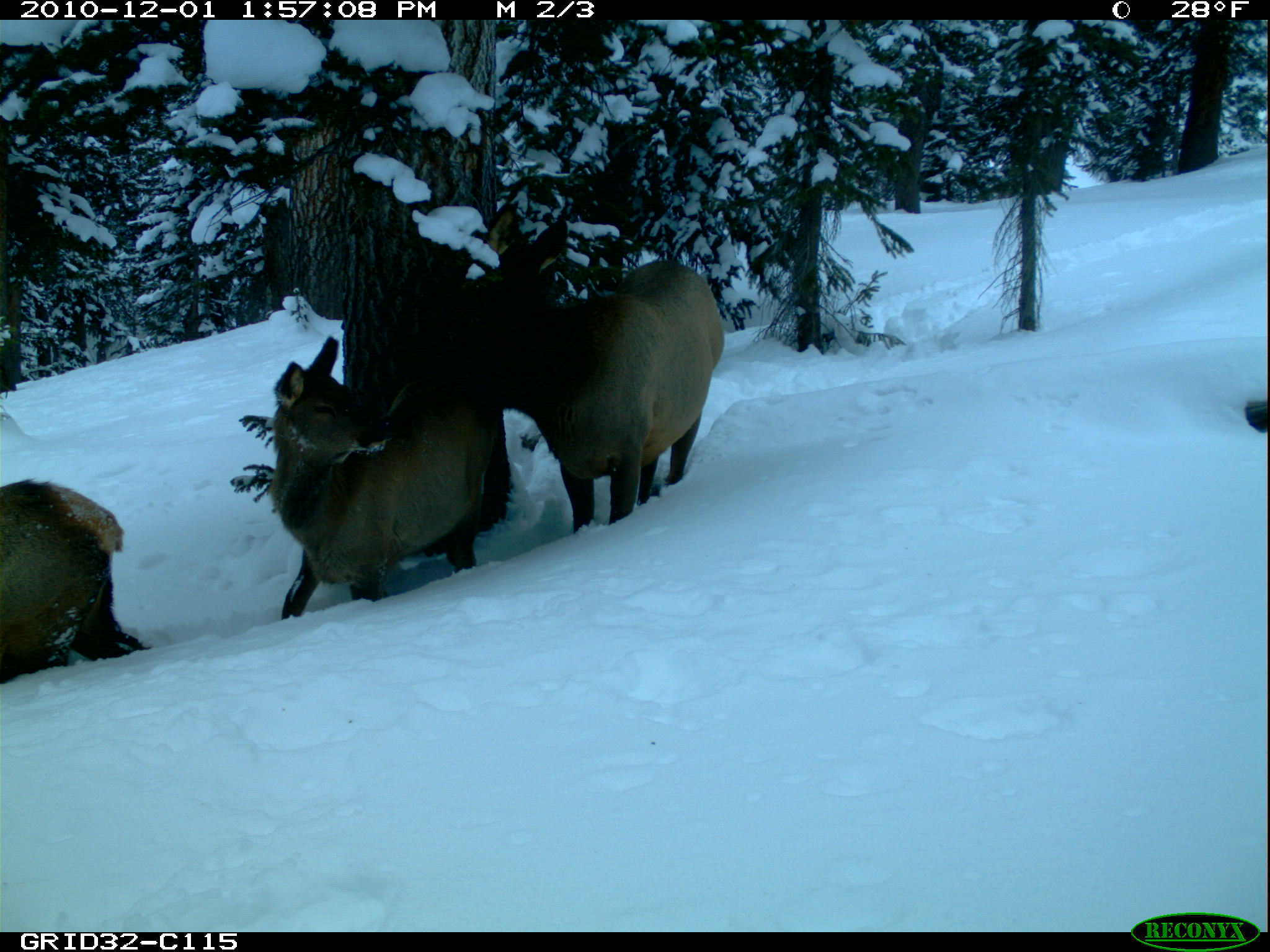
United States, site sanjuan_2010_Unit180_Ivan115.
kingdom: Animalia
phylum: Chordata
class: Mammalia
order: Artiodactyla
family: Cervidae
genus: Cervus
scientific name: Cervus elaphus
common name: red deer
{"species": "Cervus elaphus (red deer)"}